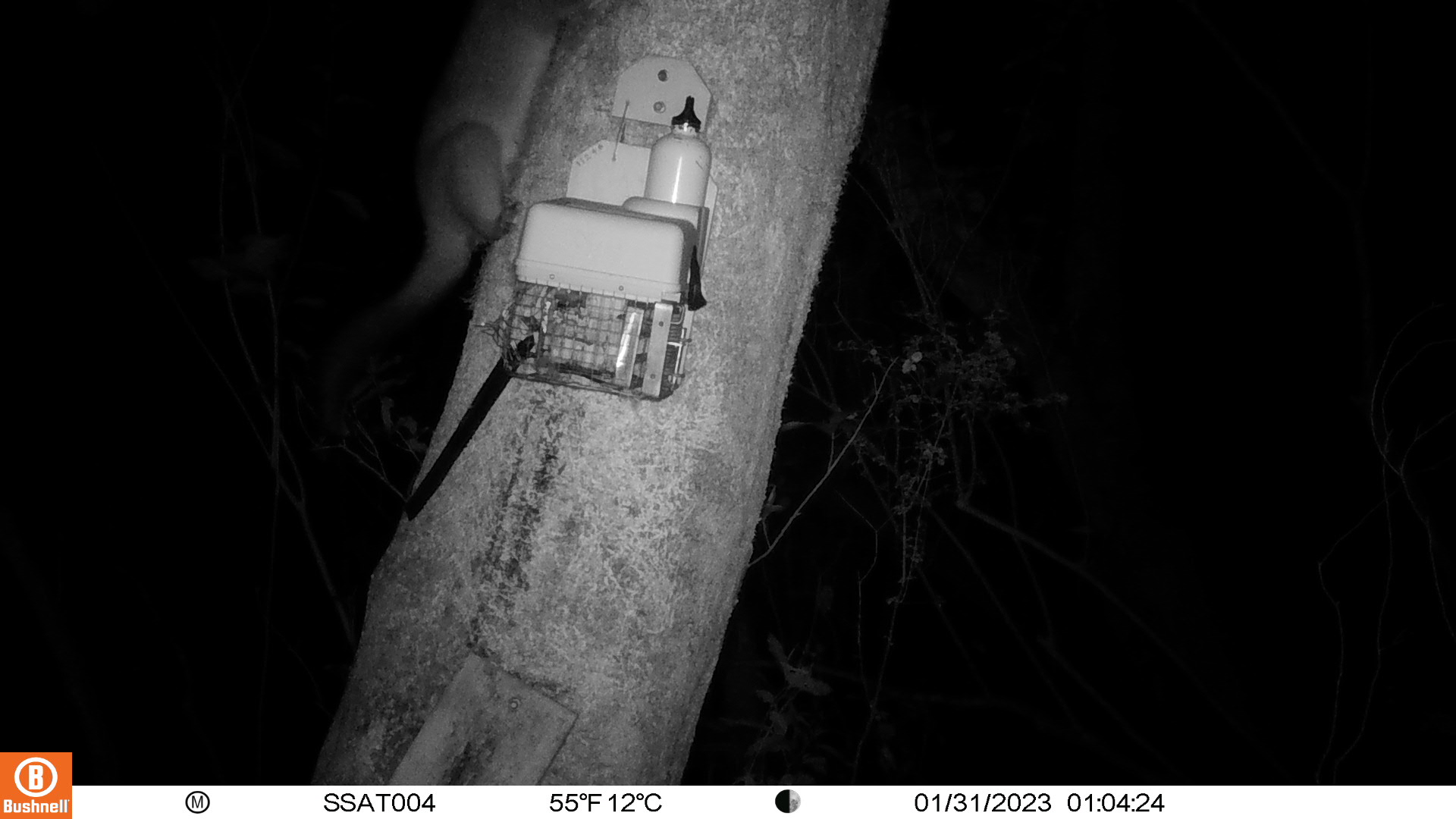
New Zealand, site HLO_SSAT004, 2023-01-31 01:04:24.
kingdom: Animalia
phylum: Chordata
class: Mammalia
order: Diprotodontia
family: Phalangeridae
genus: Trichosurus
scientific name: Trichosurus vulpecula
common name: common brushtail possum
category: possum